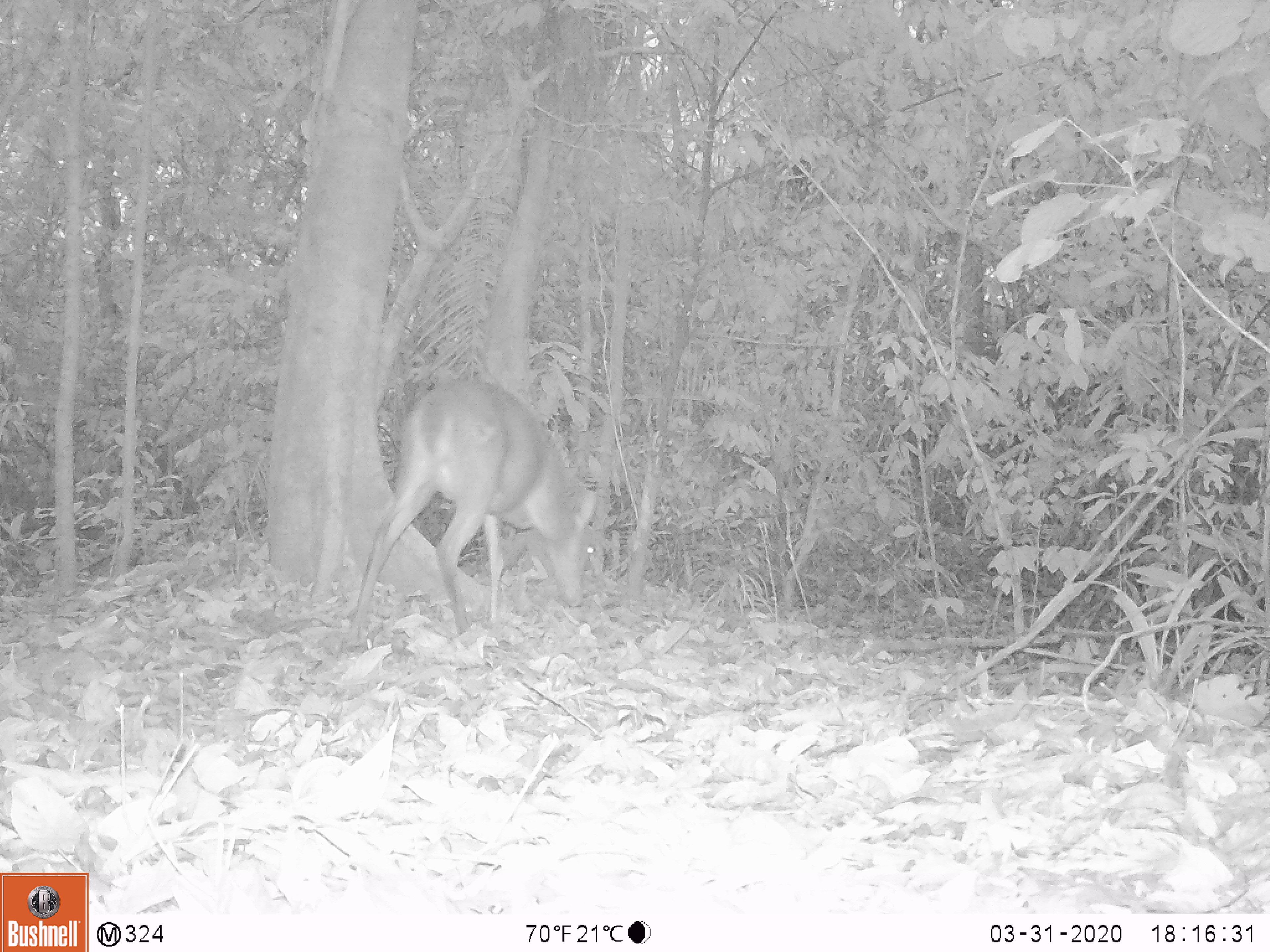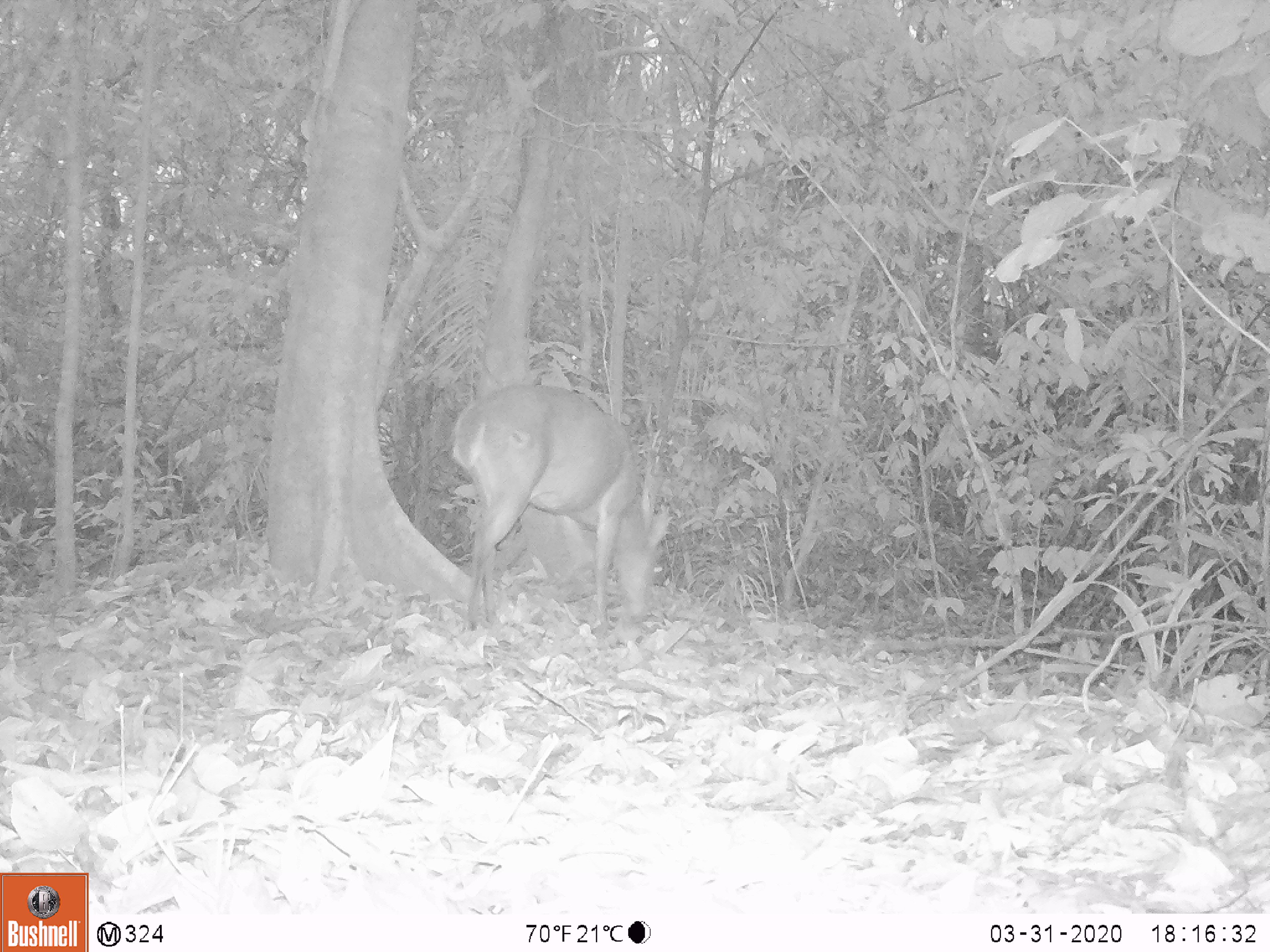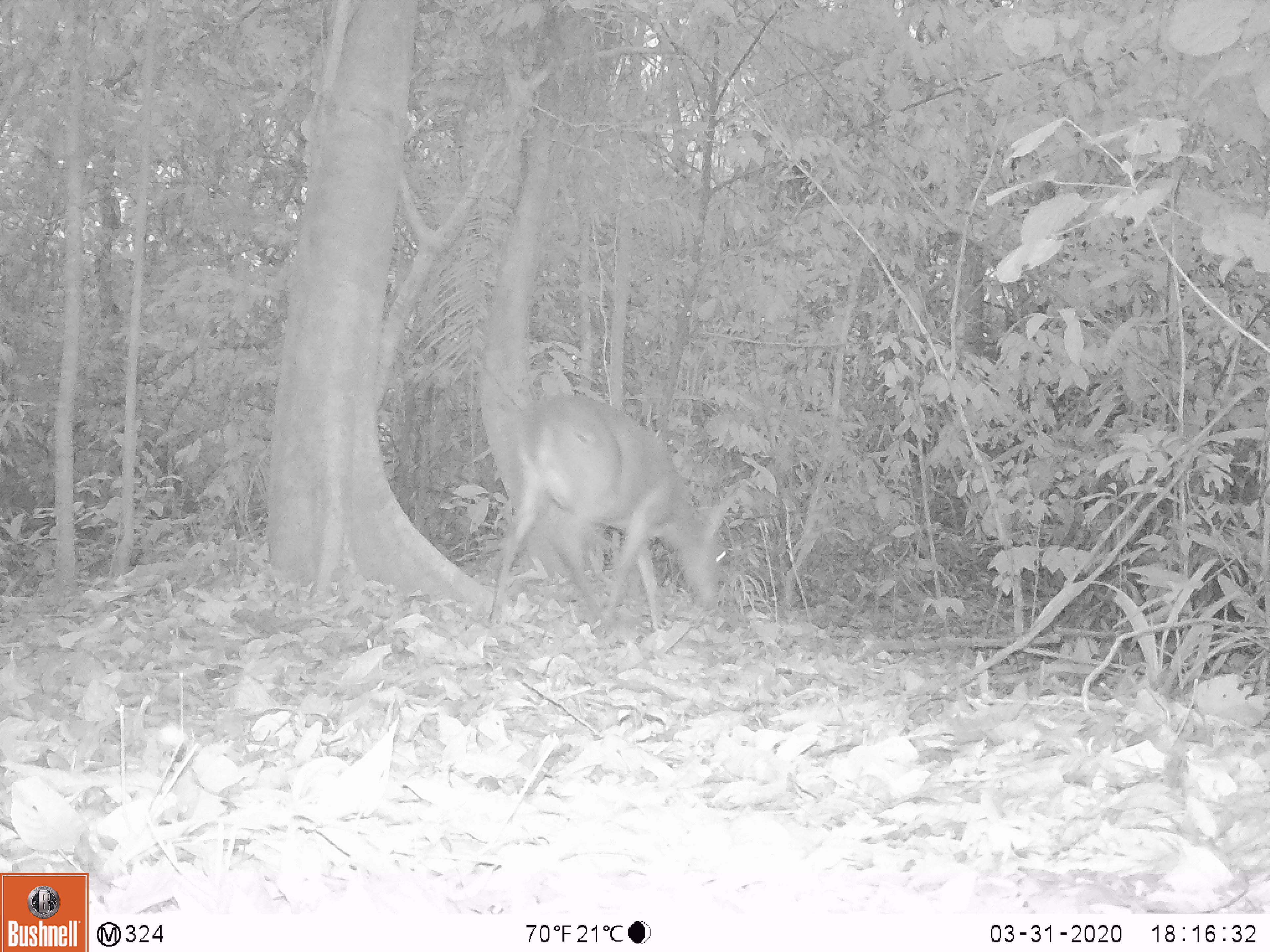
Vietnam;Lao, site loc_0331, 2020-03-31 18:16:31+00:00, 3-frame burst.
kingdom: Animalia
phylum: Chordata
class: Mammalia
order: Artiodactyla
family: Cervidae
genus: Muntiacus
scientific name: Muntiacus vuquangensis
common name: large-antlered muntjac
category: large antlered muntjac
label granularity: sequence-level